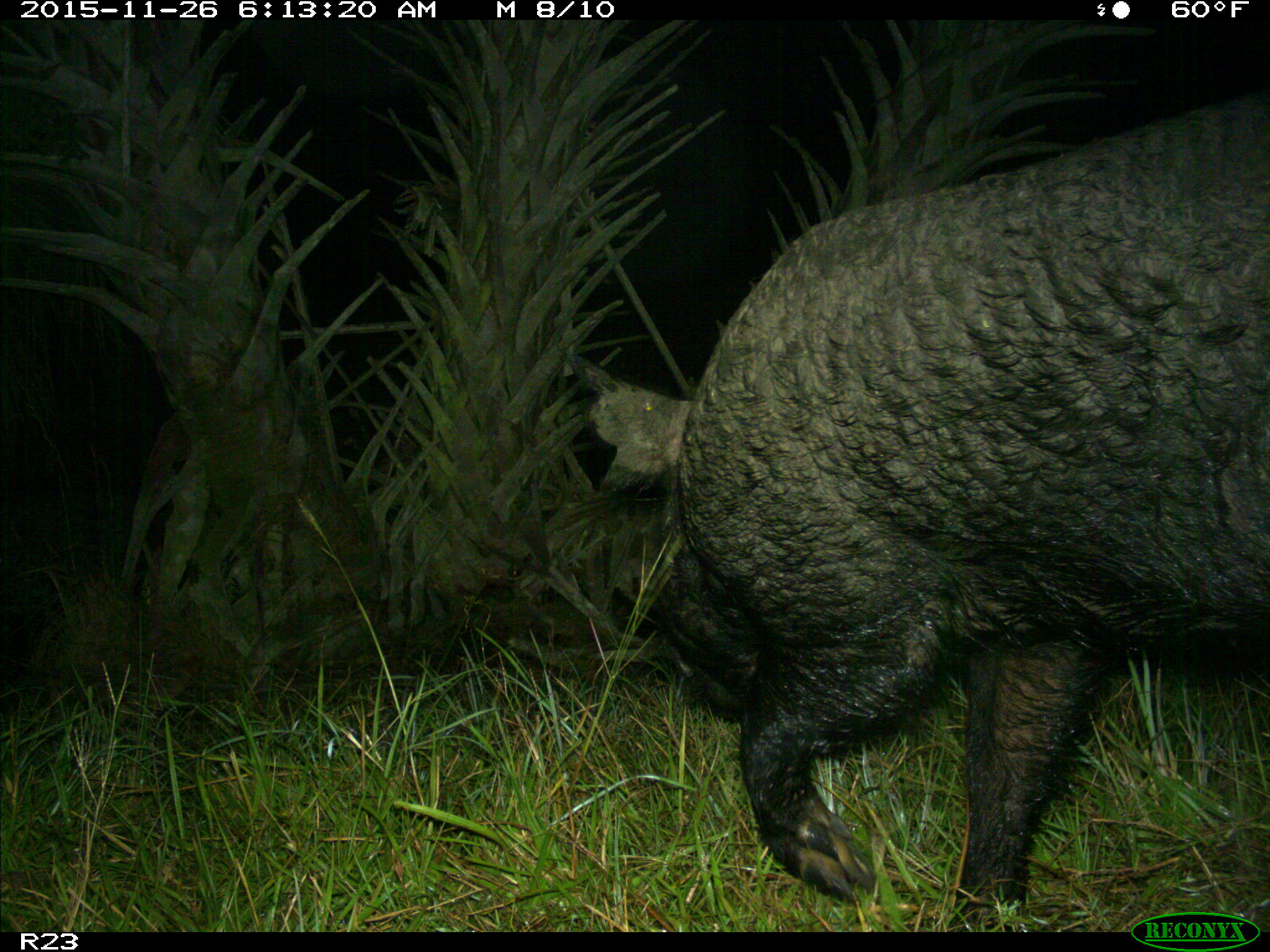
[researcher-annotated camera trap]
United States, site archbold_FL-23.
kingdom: Animalia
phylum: Chordata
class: Mammalia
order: Artiodactyla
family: Suidae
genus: Sus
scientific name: Sus scrofa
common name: wild boar